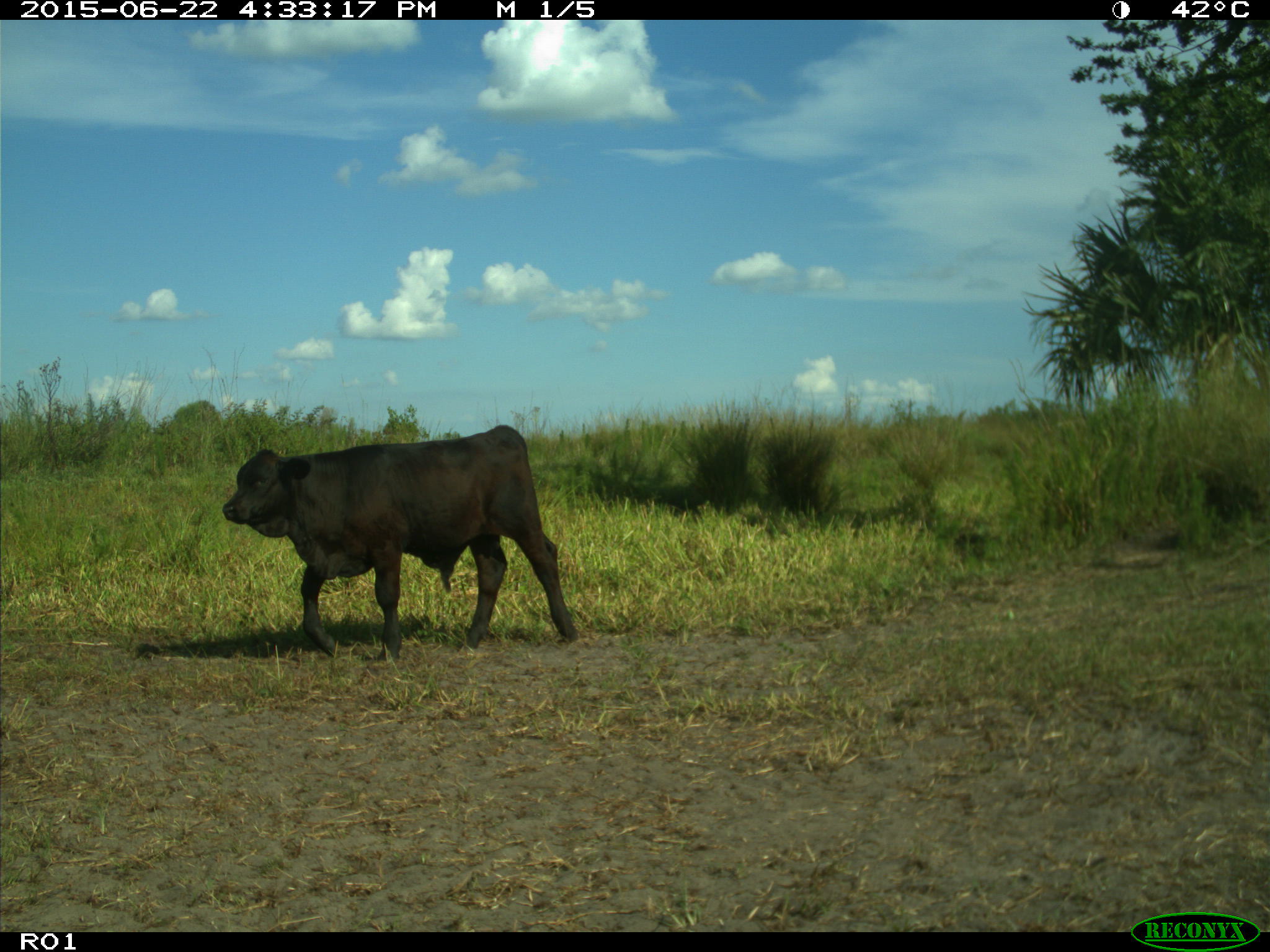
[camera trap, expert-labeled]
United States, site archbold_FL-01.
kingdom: Animalia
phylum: Chordata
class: Mammalia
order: Artiodactyla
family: Bovidae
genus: Bos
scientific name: Bos taurus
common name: domestic cow